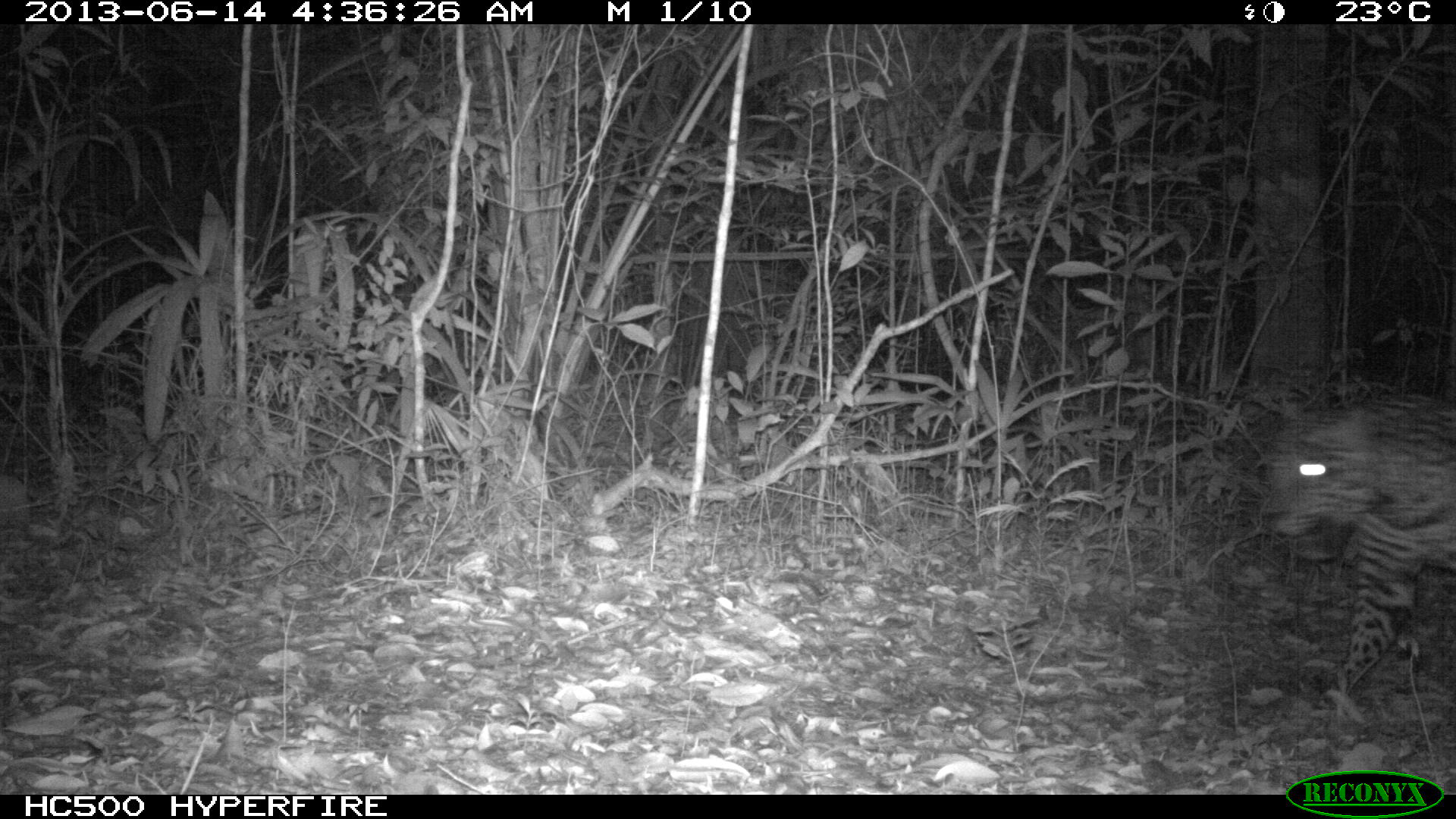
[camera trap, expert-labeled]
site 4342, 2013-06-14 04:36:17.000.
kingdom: Animalia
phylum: Chordata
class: Mammalia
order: Carnivora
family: Felidae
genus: Panthera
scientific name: Panthera onca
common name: jaguar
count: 1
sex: male